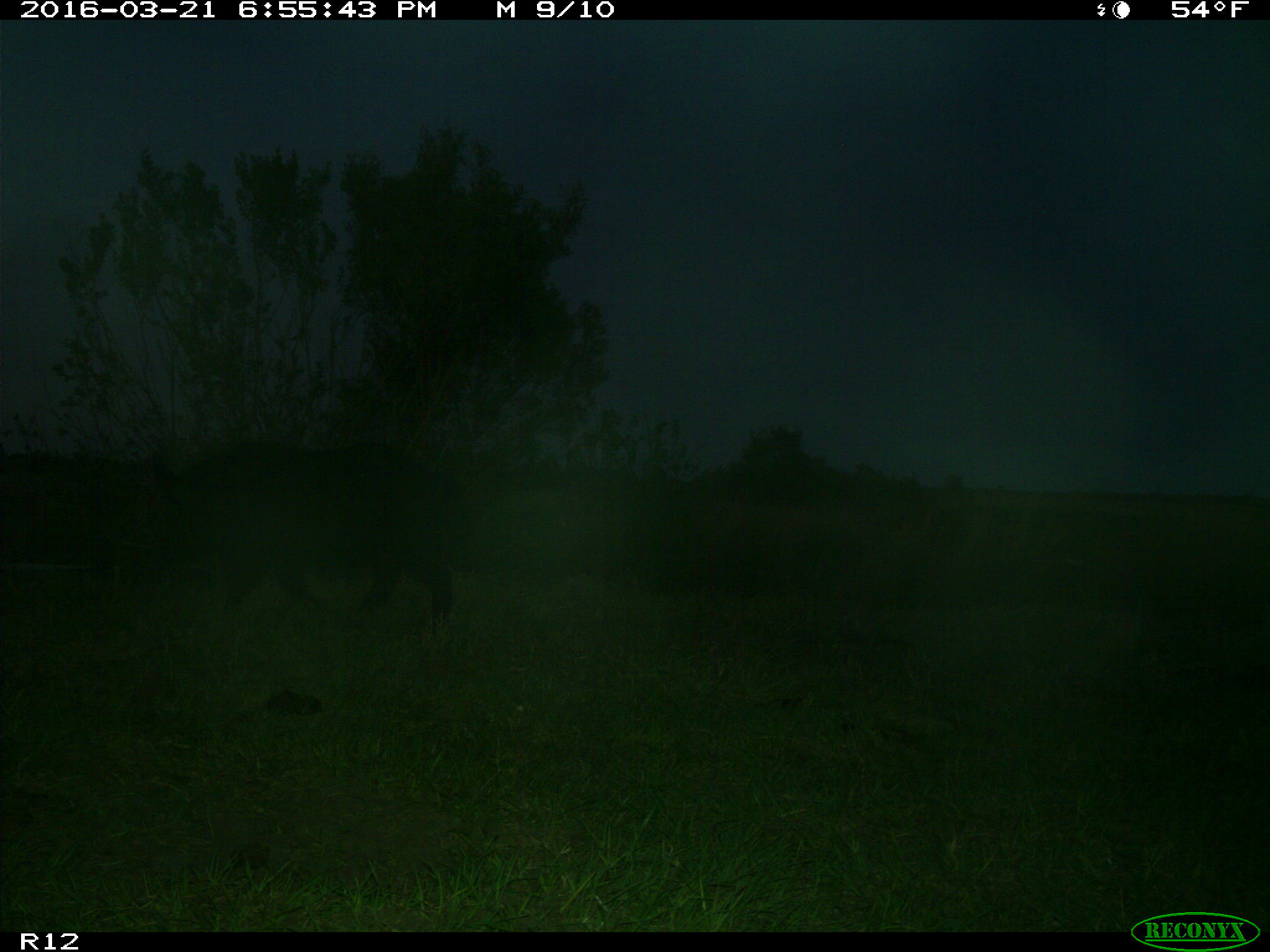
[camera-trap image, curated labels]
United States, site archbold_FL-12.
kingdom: Animalia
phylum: Chordata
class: Mammalia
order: Artiodactyla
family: Suidae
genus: Sus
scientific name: Sus scrofa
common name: wild boar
Sus scrofa (wild boar).